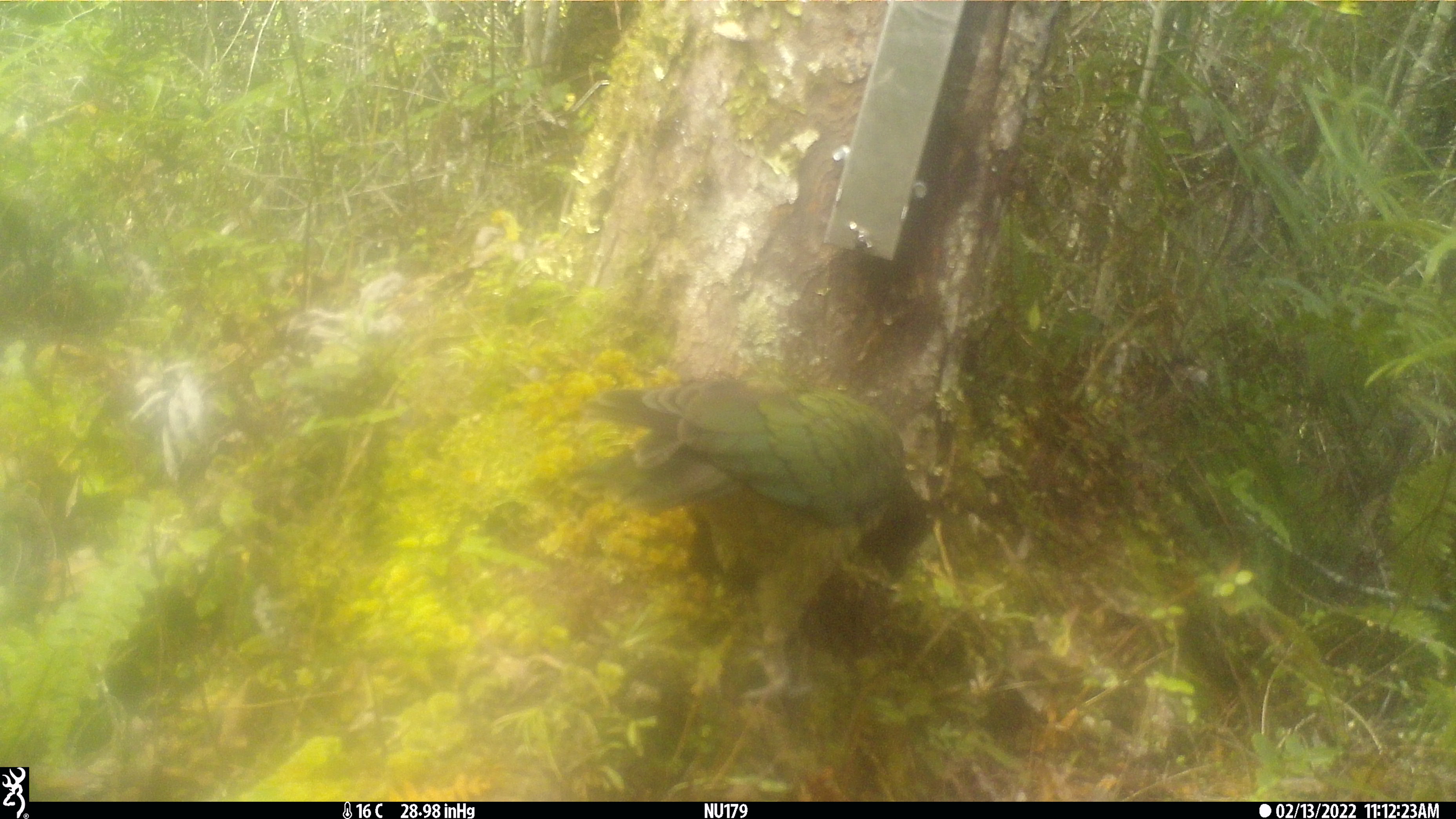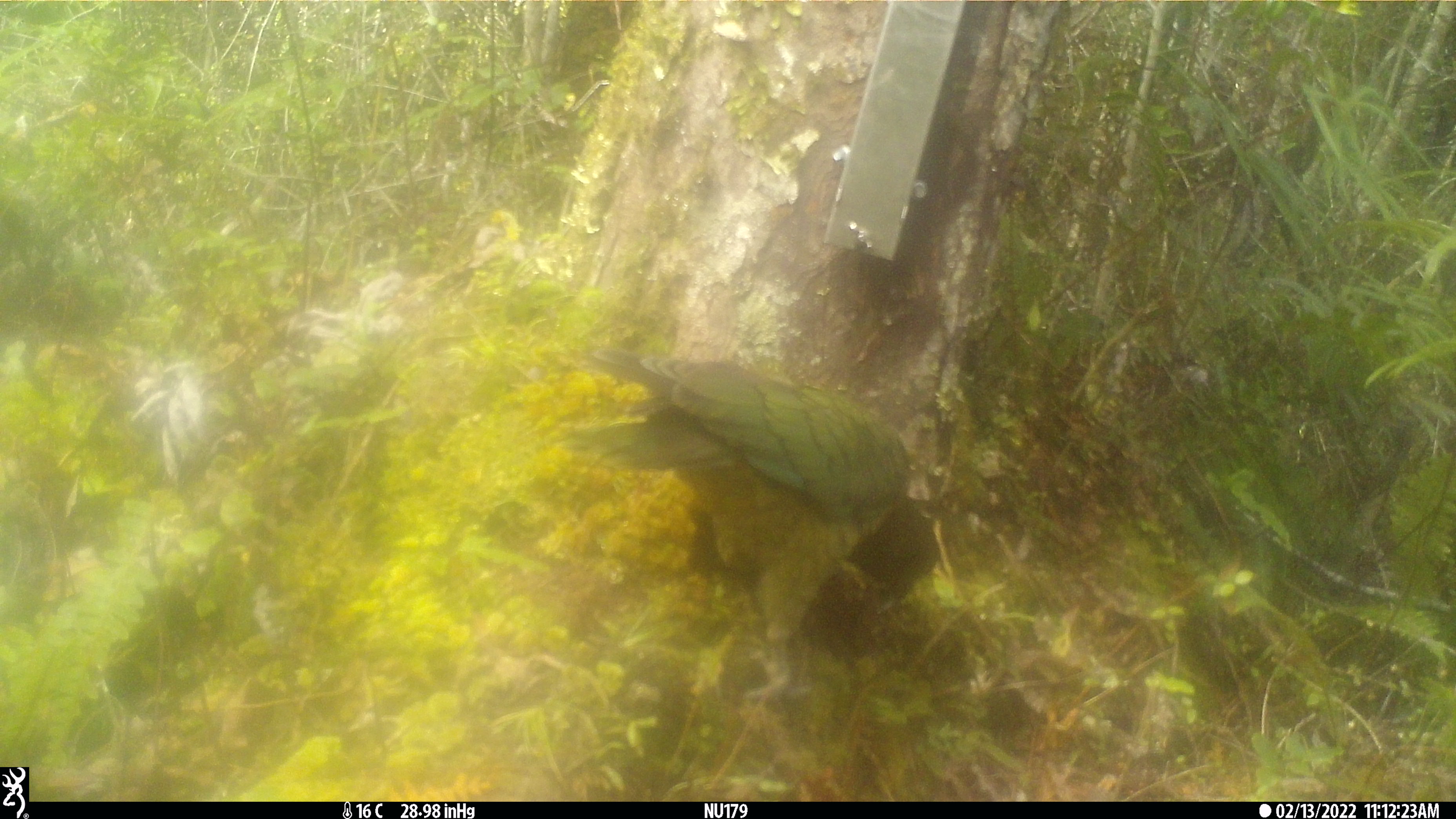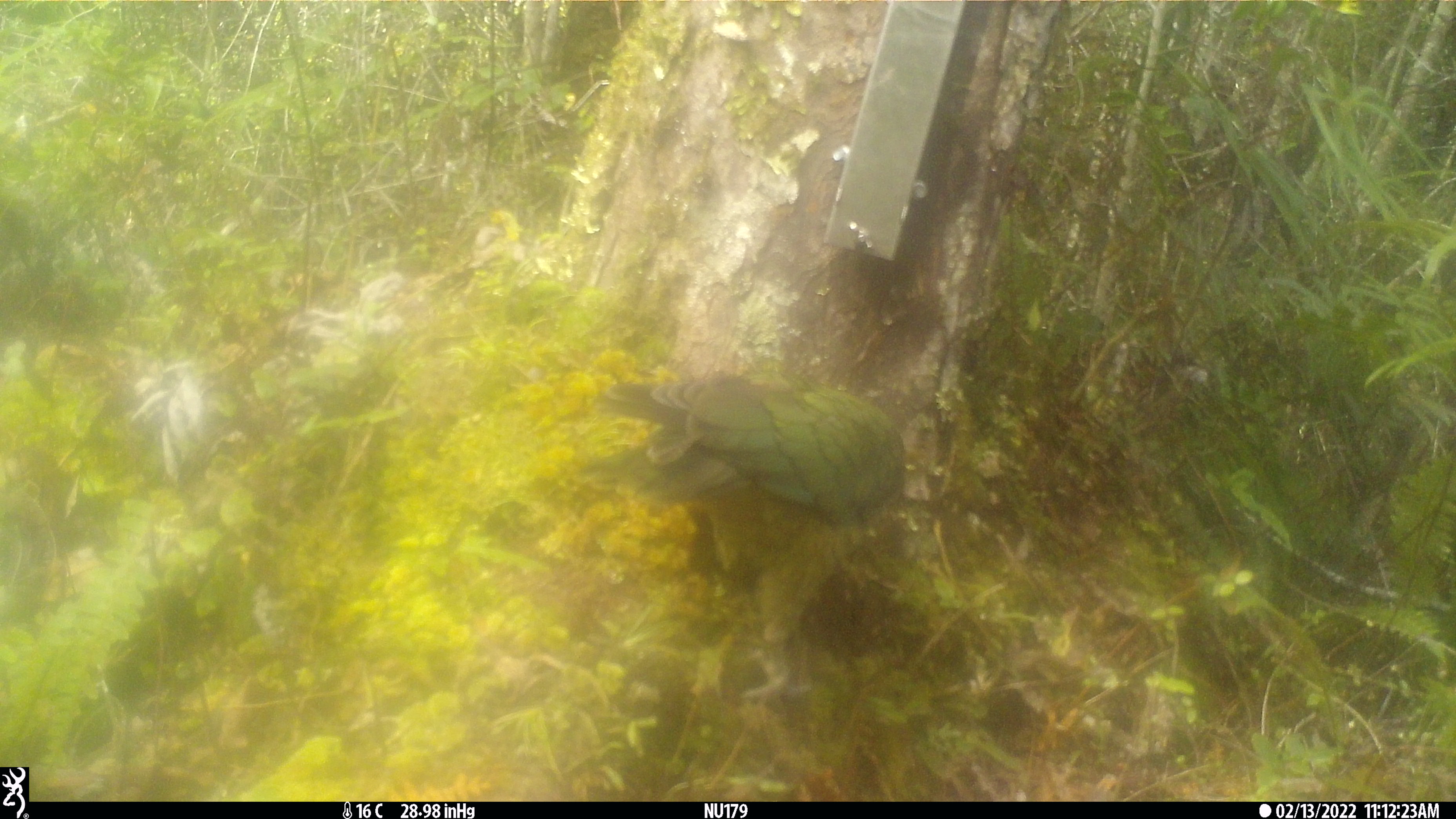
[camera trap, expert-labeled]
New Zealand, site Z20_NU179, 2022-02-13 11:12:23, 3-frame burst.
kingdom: Animalia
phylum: Chordata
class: Aves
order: Psittaciformes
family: Strigopidae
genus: Nestor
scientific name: Nestor notabilis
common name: kea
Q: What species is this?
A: Kea (Nestor notabilis).